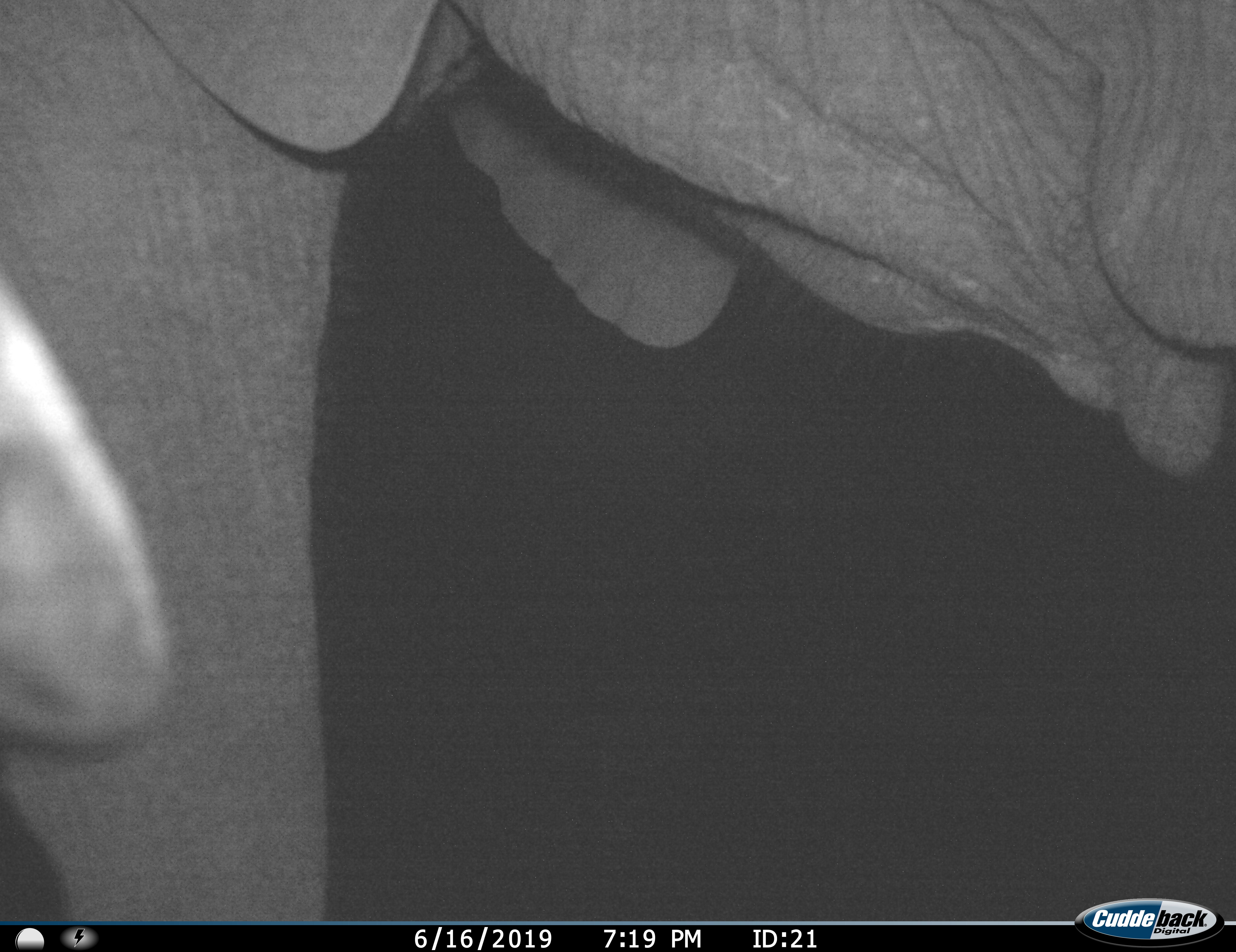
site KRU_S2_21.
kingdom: Animalia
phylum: Chordata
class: Mammalia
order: Proboscidea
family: Elephantidae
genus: Loxodonta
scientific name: Loxodonta africana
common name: african bush elephant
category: elephant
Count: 1.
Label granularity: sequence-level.